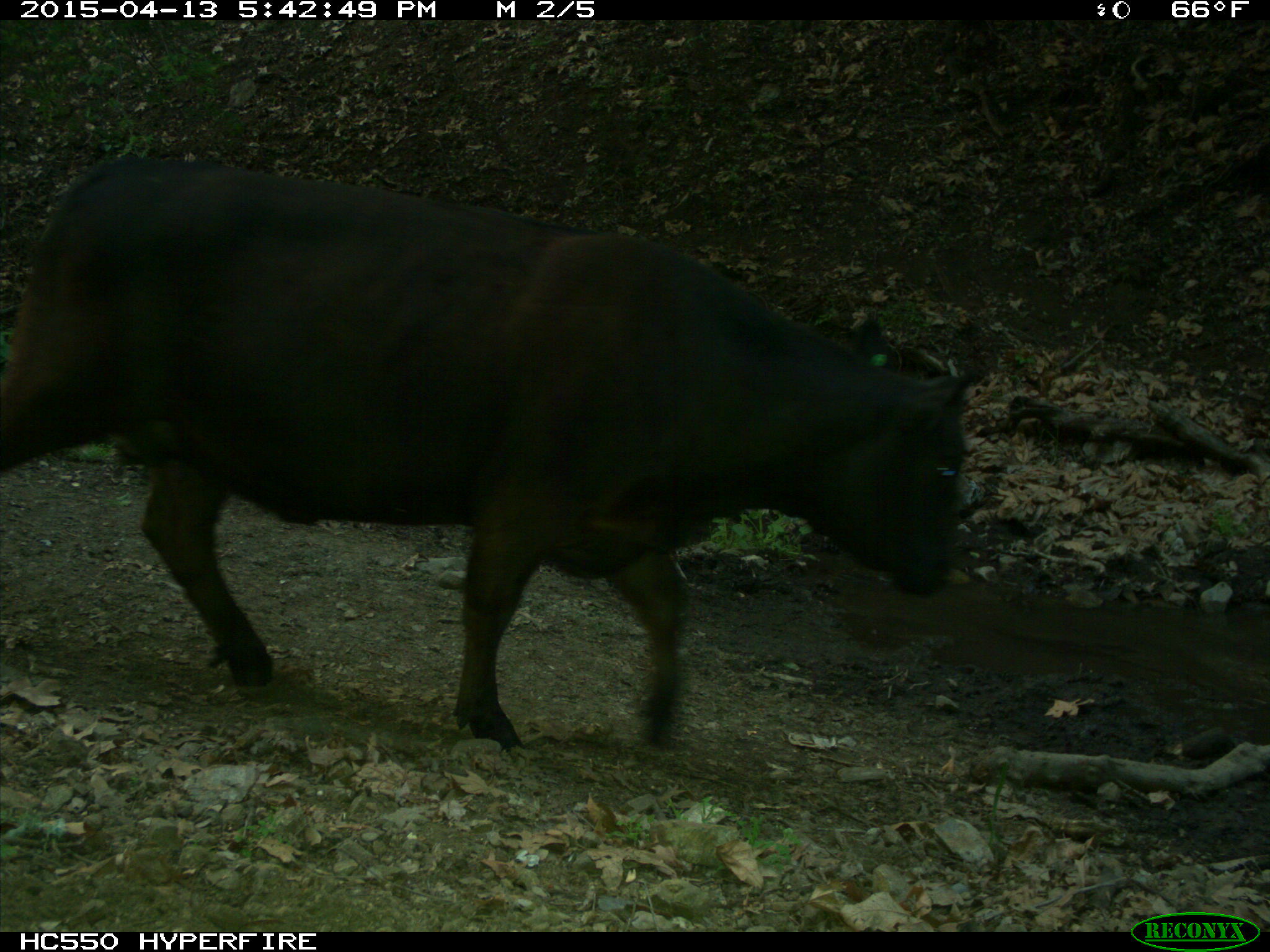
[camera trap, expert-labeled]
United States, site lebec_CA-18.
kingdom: Animalia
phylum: Chordata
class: Mammalia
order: Artiodactyla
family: Bovidae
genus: Bos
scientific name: Bos taurus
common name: domestic cow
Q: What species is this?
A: Bos taurus (domestic cow).